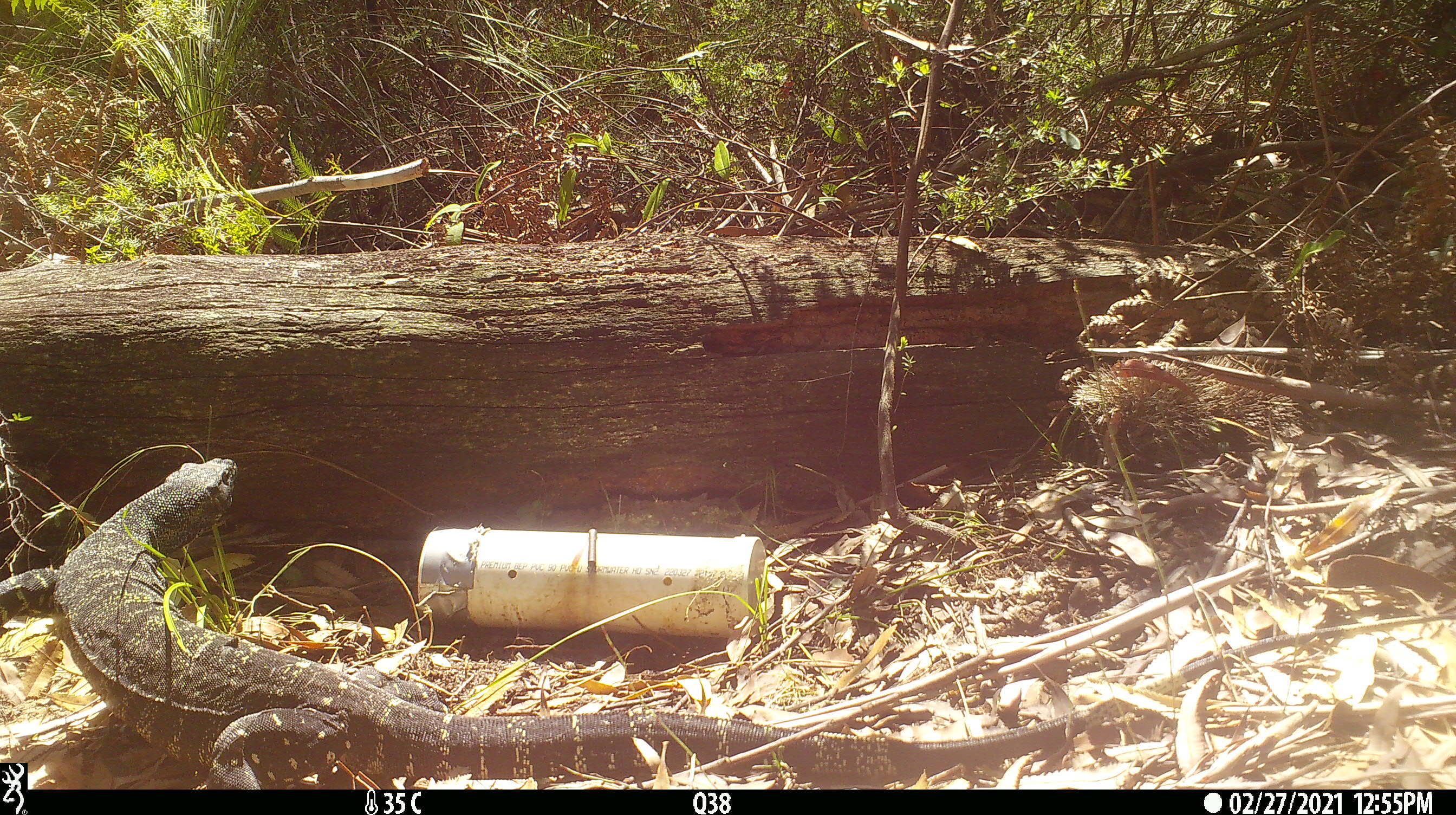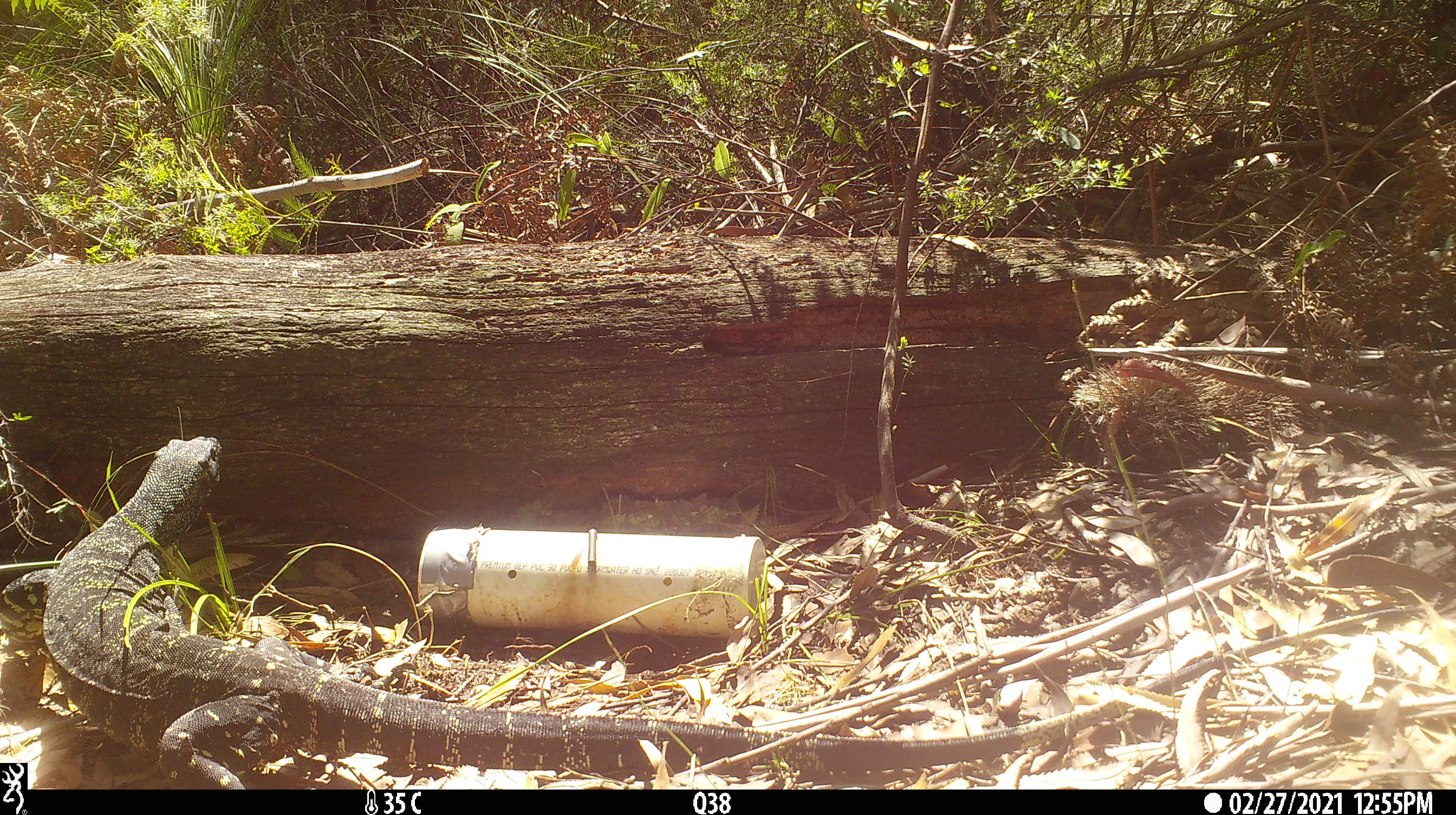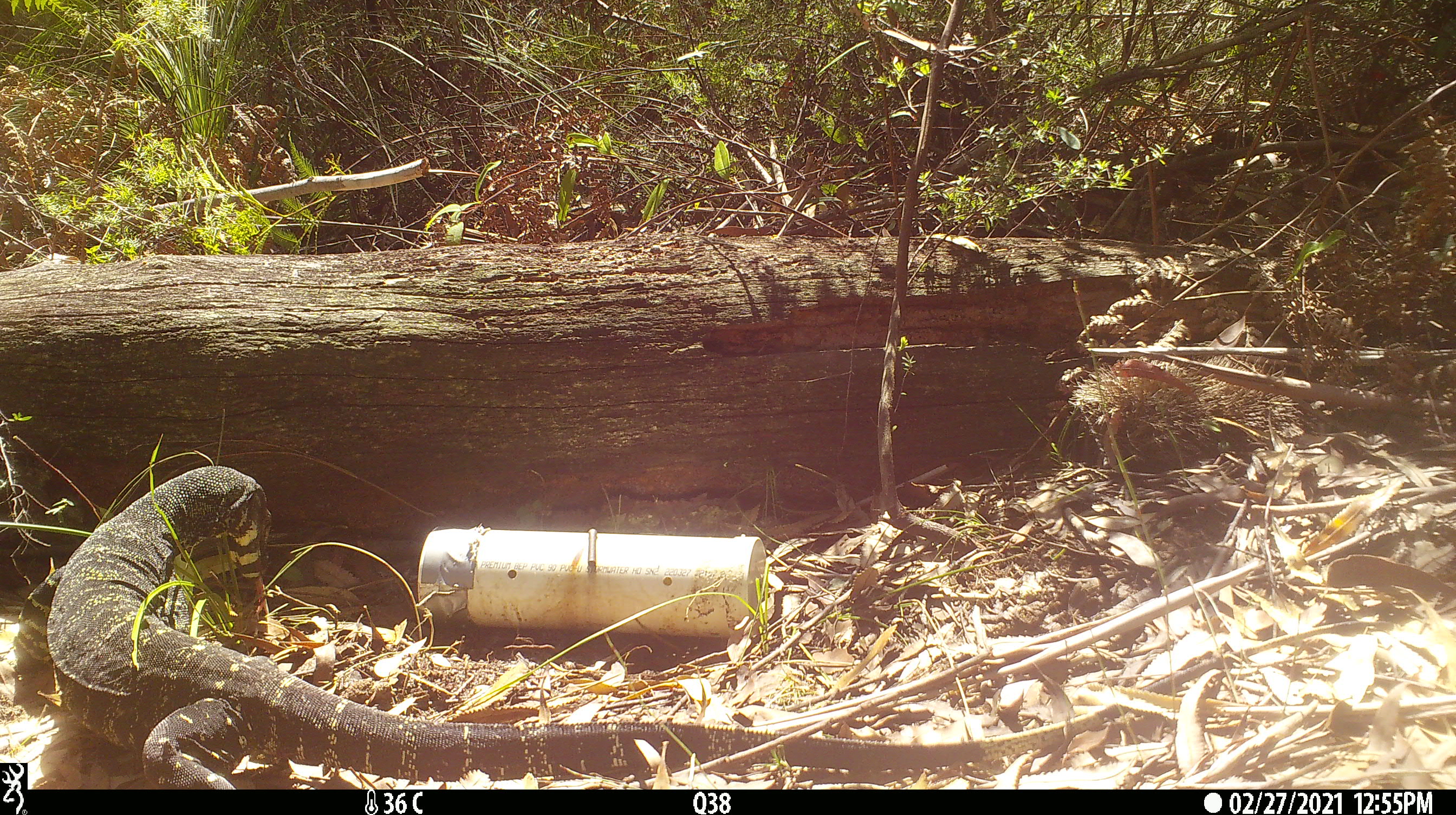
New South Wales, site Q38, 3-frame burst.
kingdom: Animalia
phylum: Chordata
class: Reptilia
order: Squamata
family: Varanidae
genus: Varanus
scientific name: Varanus varius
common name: lace monitor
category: goanna